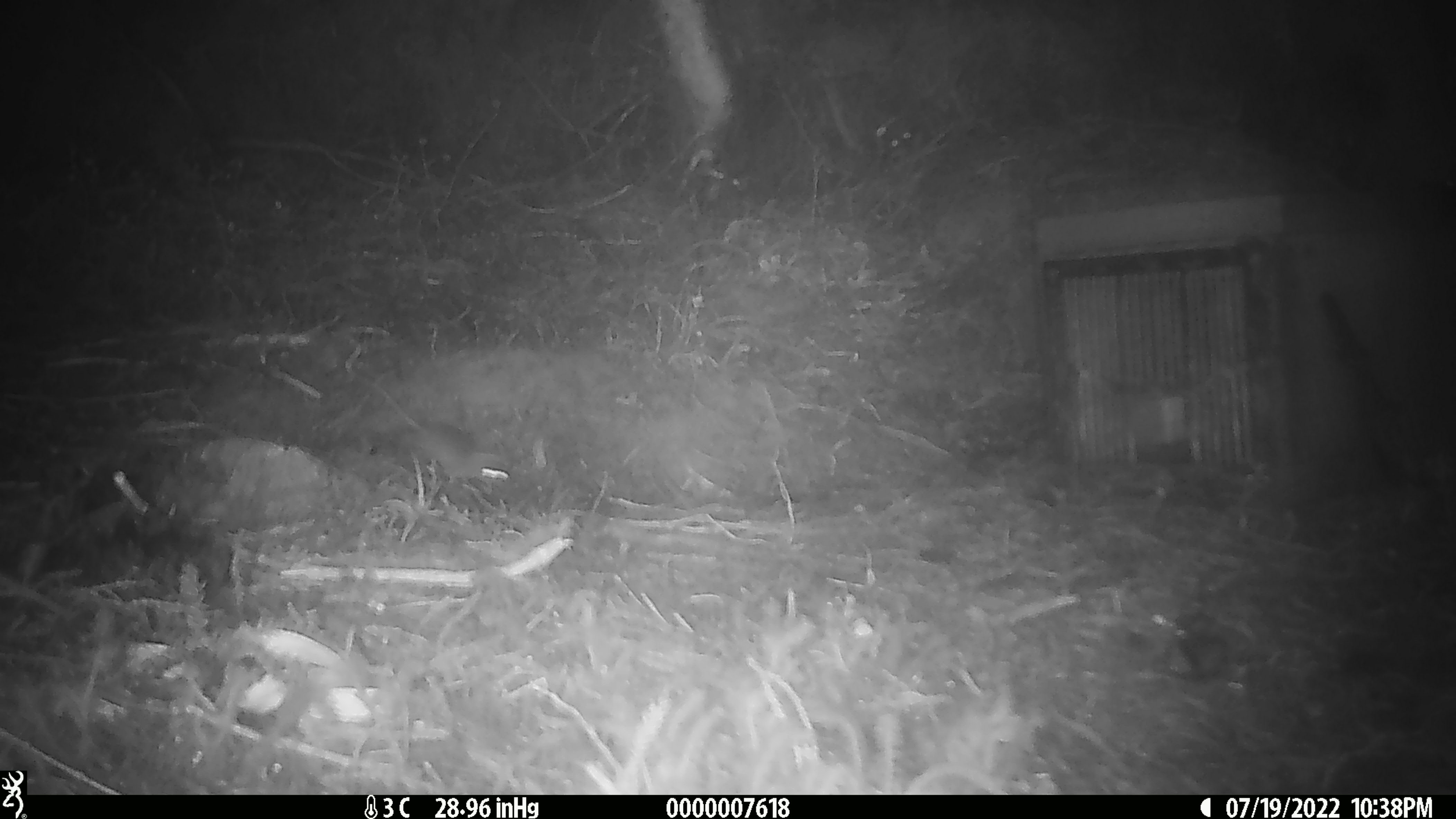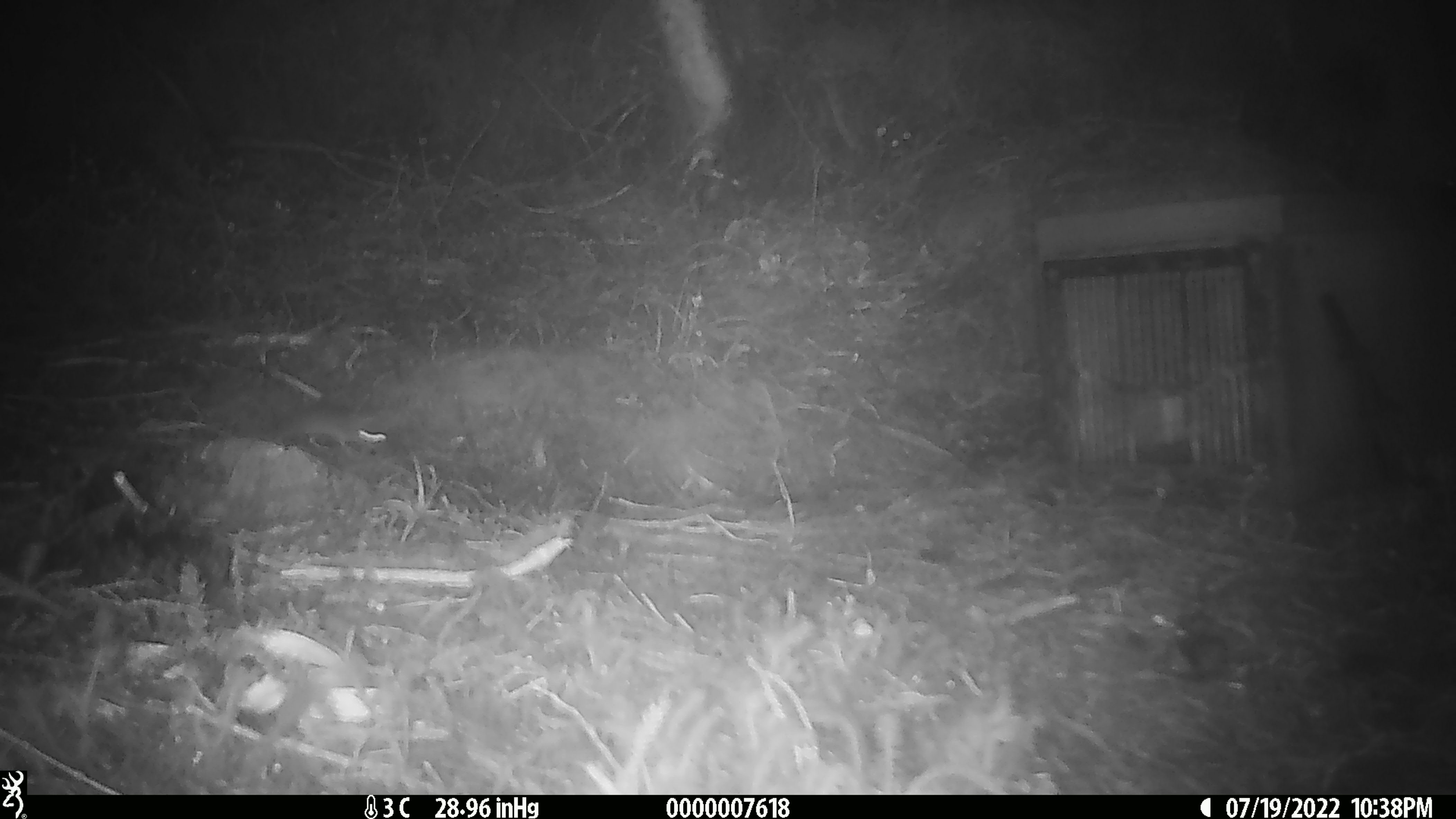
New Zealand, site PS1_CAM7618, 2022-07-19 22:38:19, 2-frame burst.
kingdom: Animalia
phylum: Chordata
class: Mammalia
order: Rodentia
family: Muridae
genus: Mus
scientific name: Mus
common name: mouse